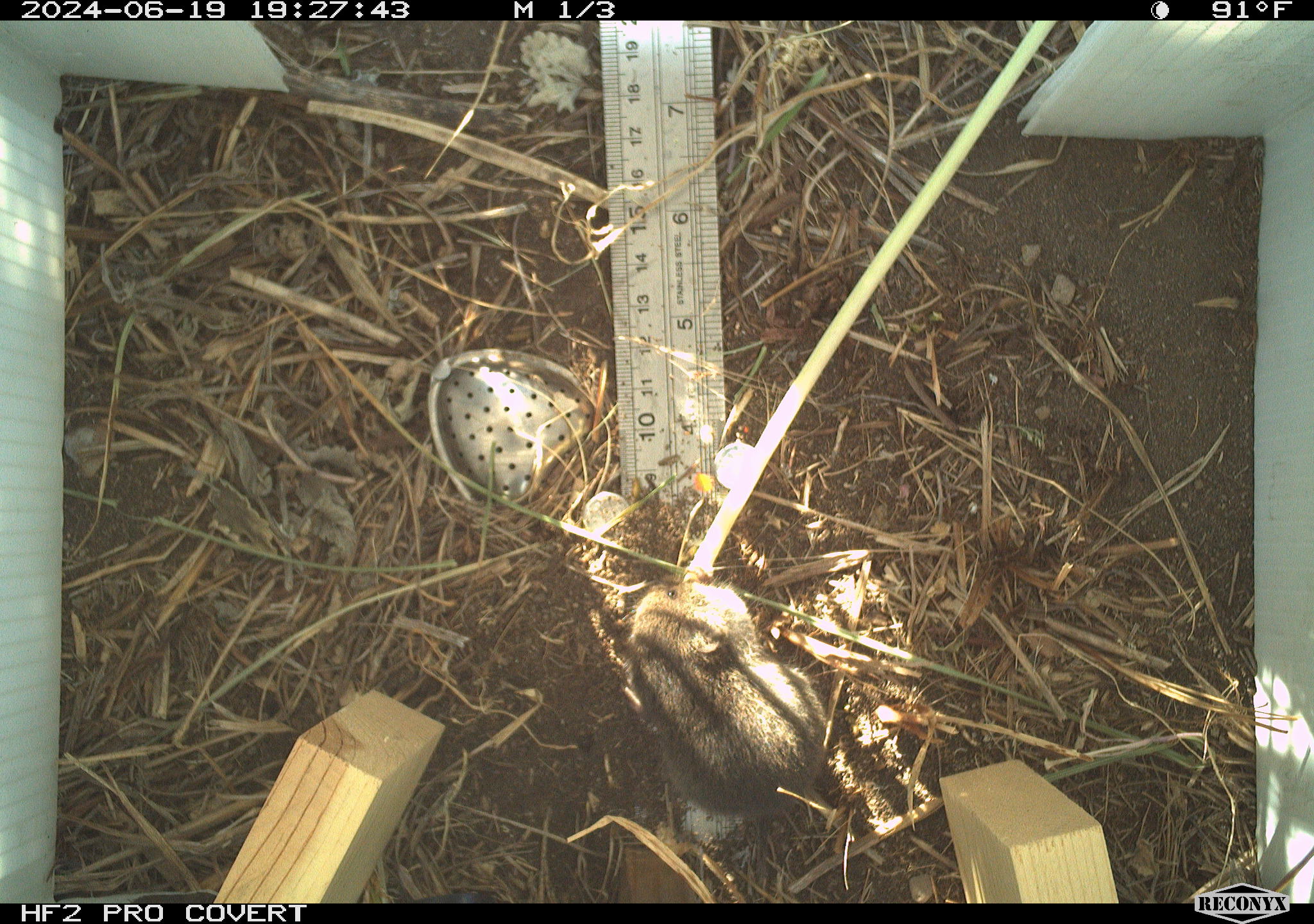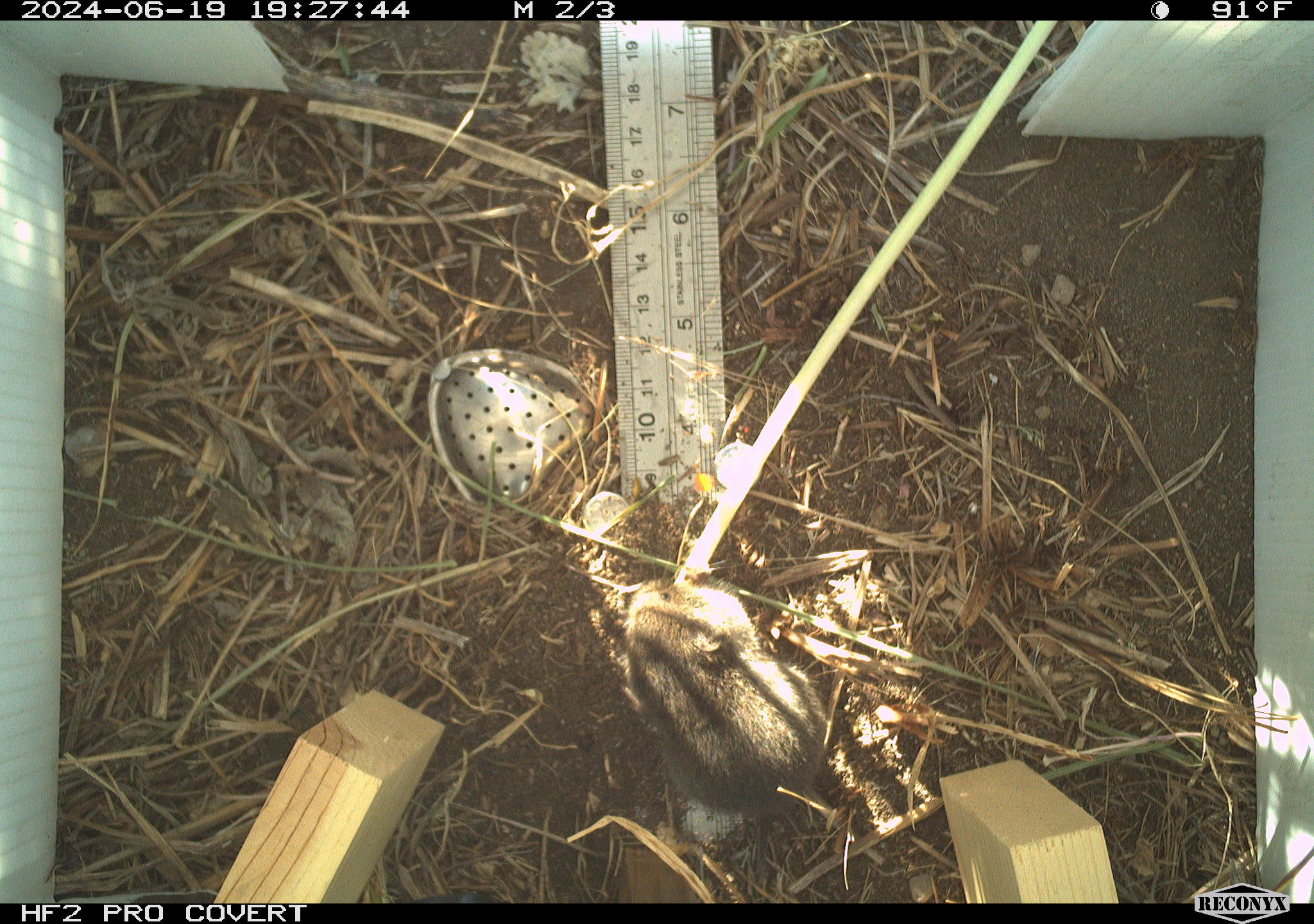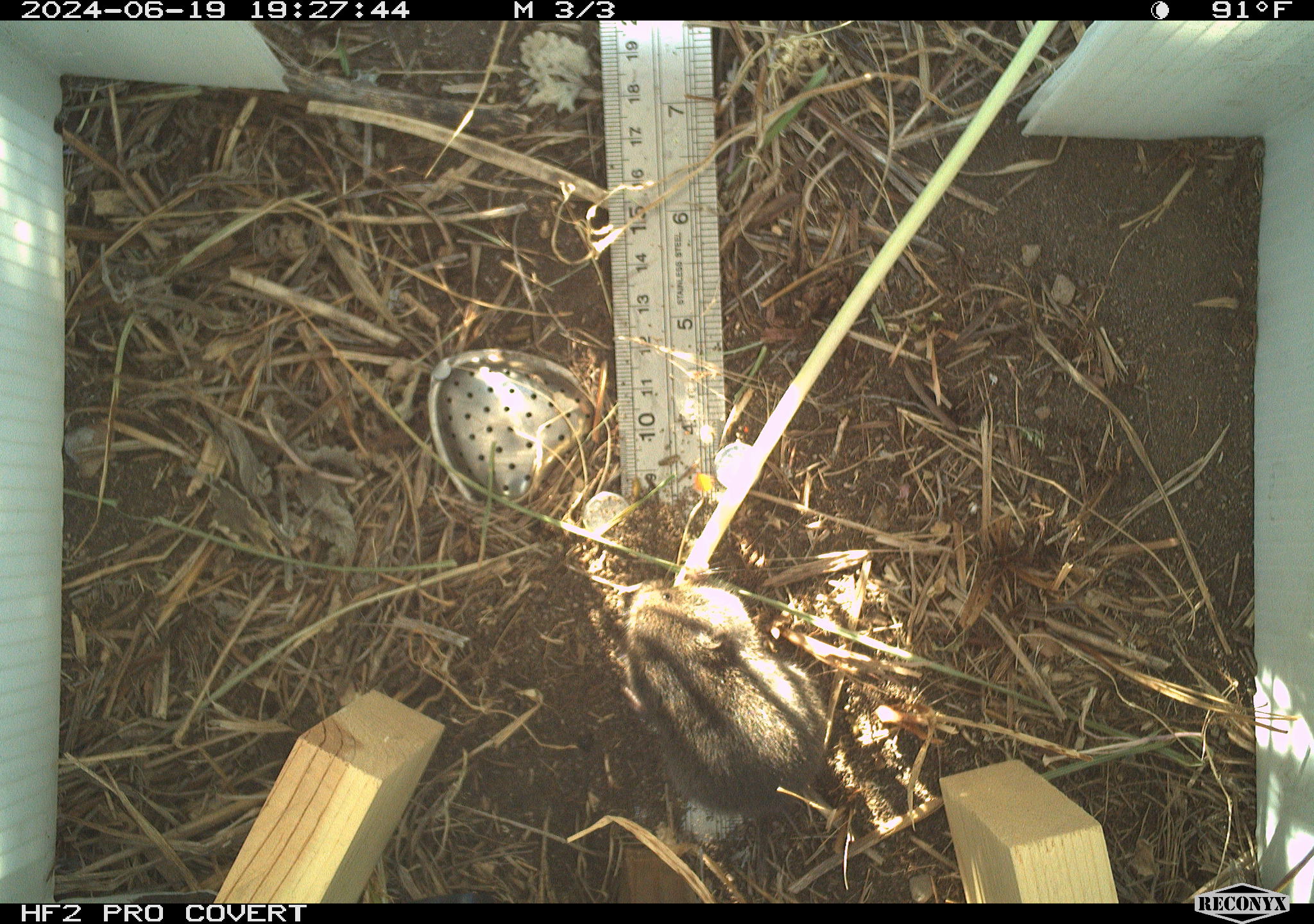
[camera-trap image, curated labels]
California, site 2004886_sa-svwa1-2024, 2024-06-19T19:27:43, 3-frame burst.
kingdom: Animalia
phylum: Chordata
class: Mammalia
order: Rodentia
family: Cricetidae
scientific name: Arvicolinae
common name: voles, lemmings, and muskrats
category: arvicolinae subfamily